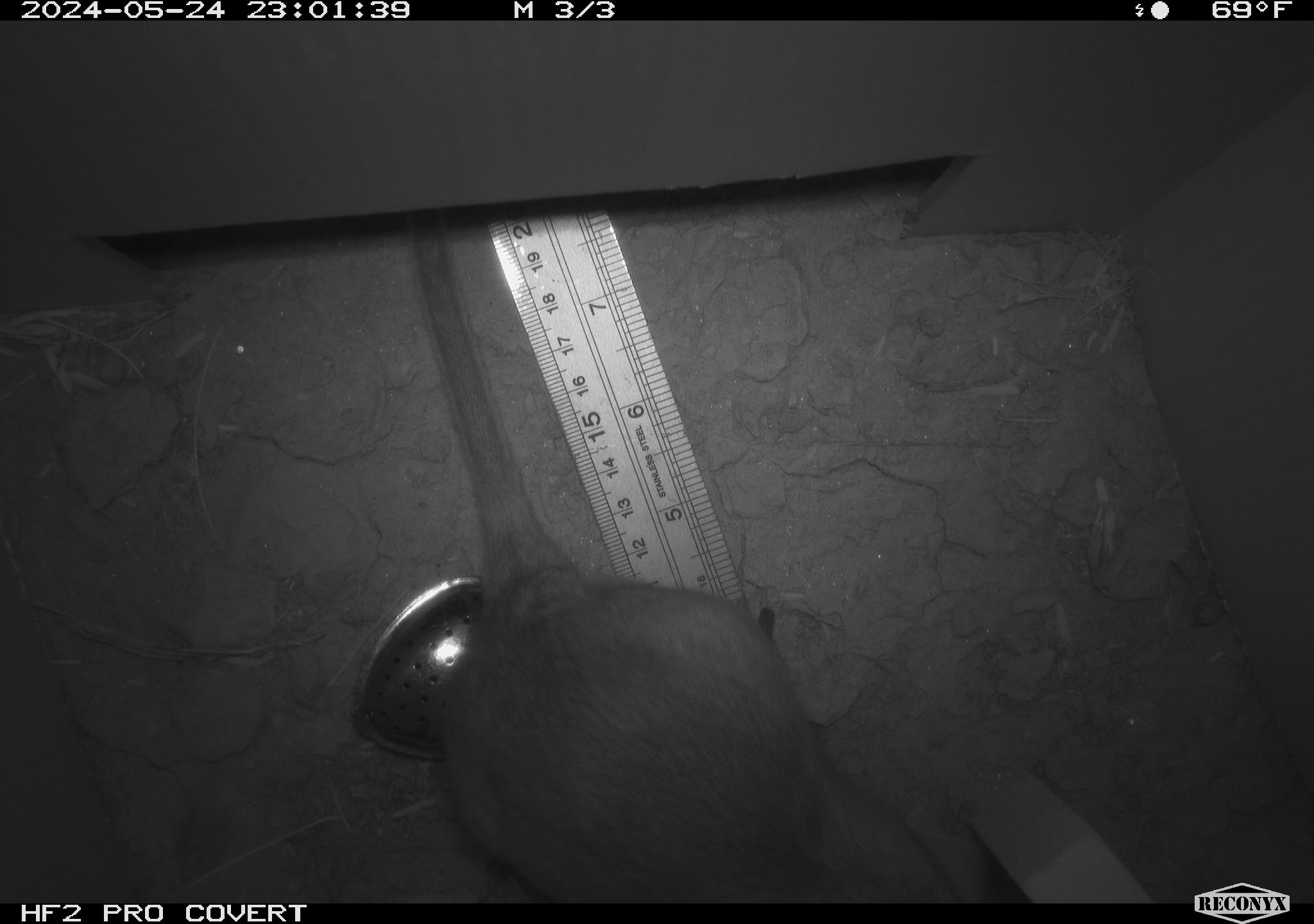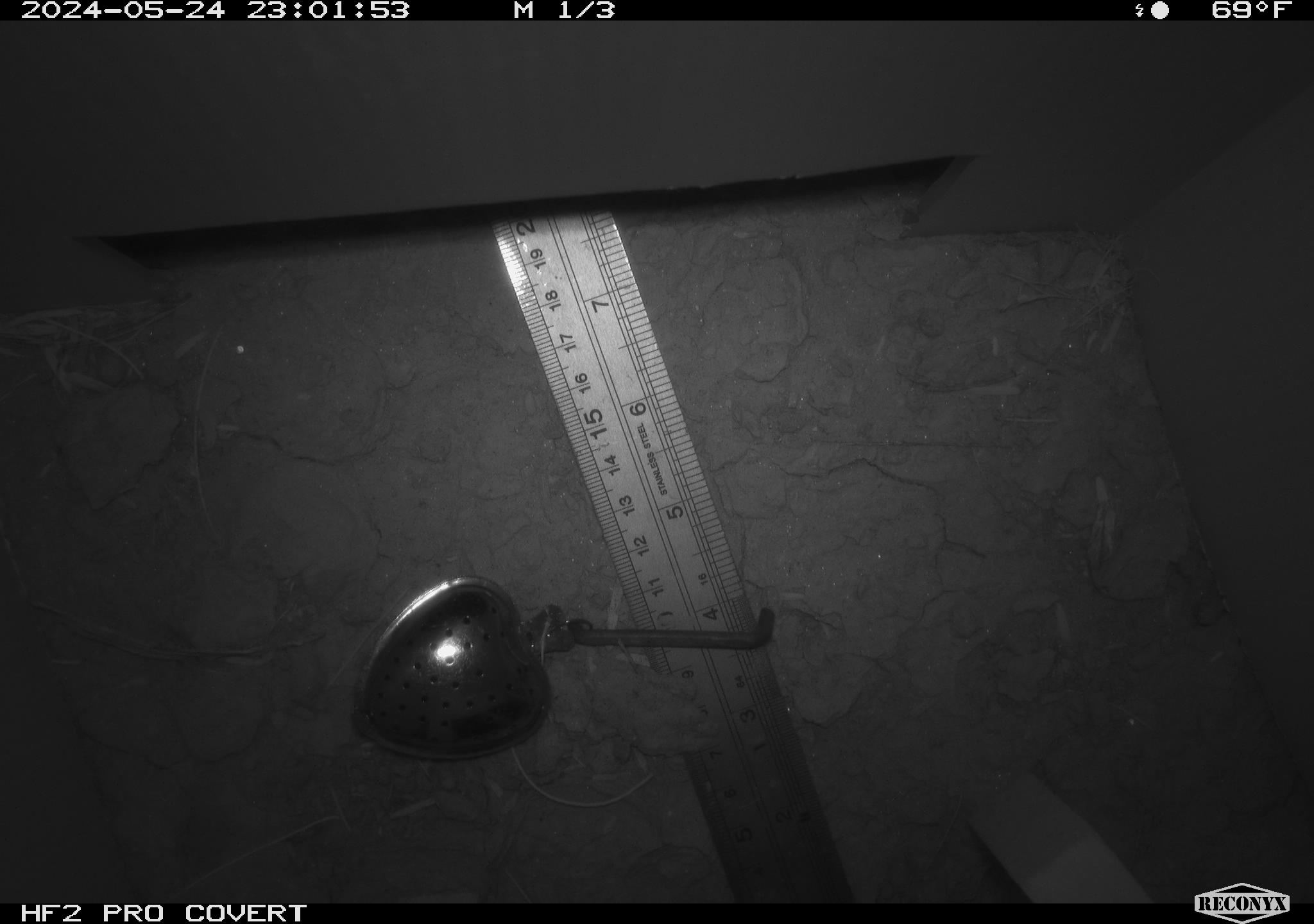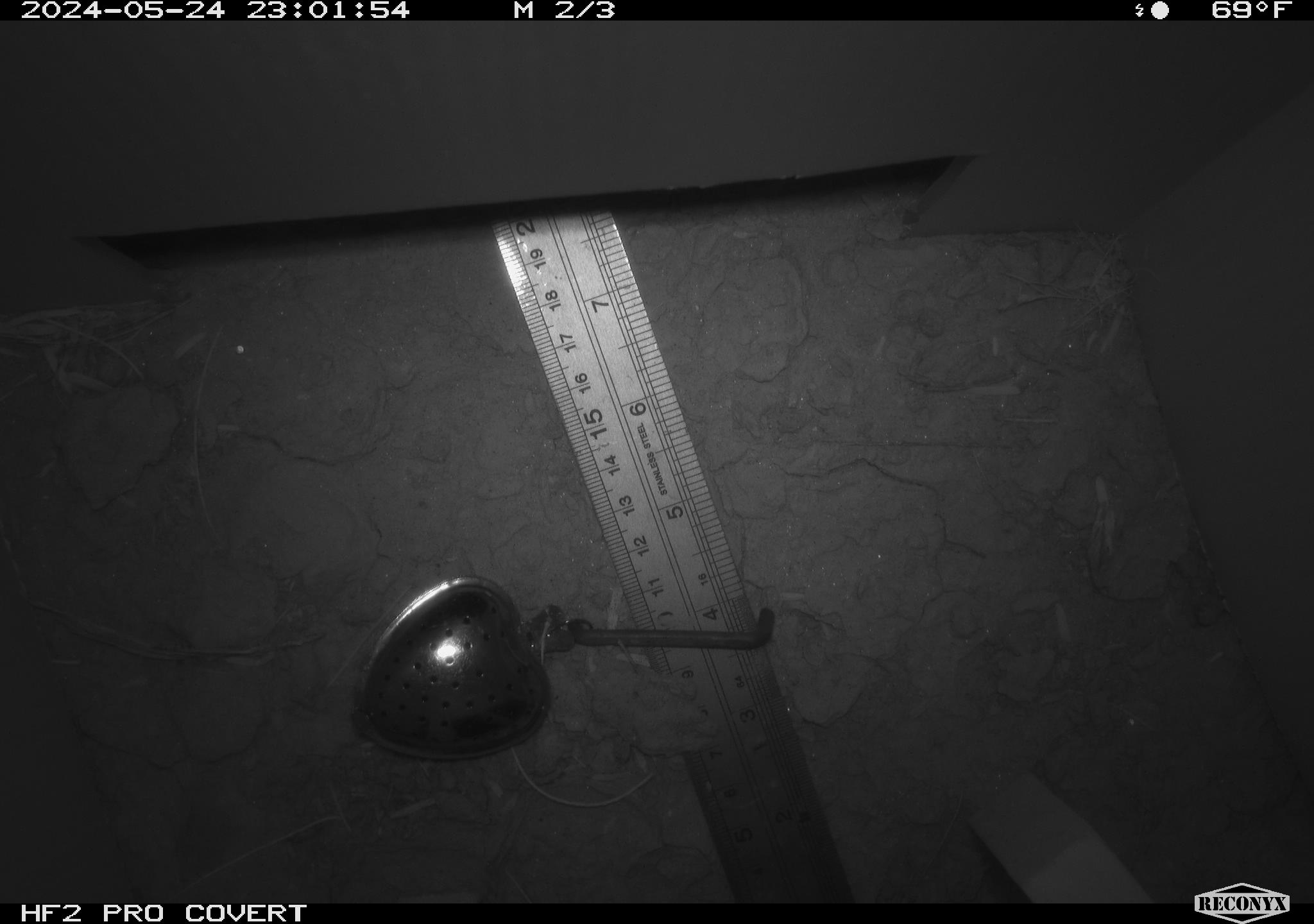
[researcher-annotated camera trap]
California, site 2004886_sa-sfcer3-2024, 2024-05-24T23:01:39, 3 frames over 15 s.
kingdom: Animalia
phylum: Chordata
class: Mammalia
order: Rodentia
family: Cricetidae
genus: Neotoma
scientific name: Neotoma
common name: pack rat or woodrat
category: neotoma species